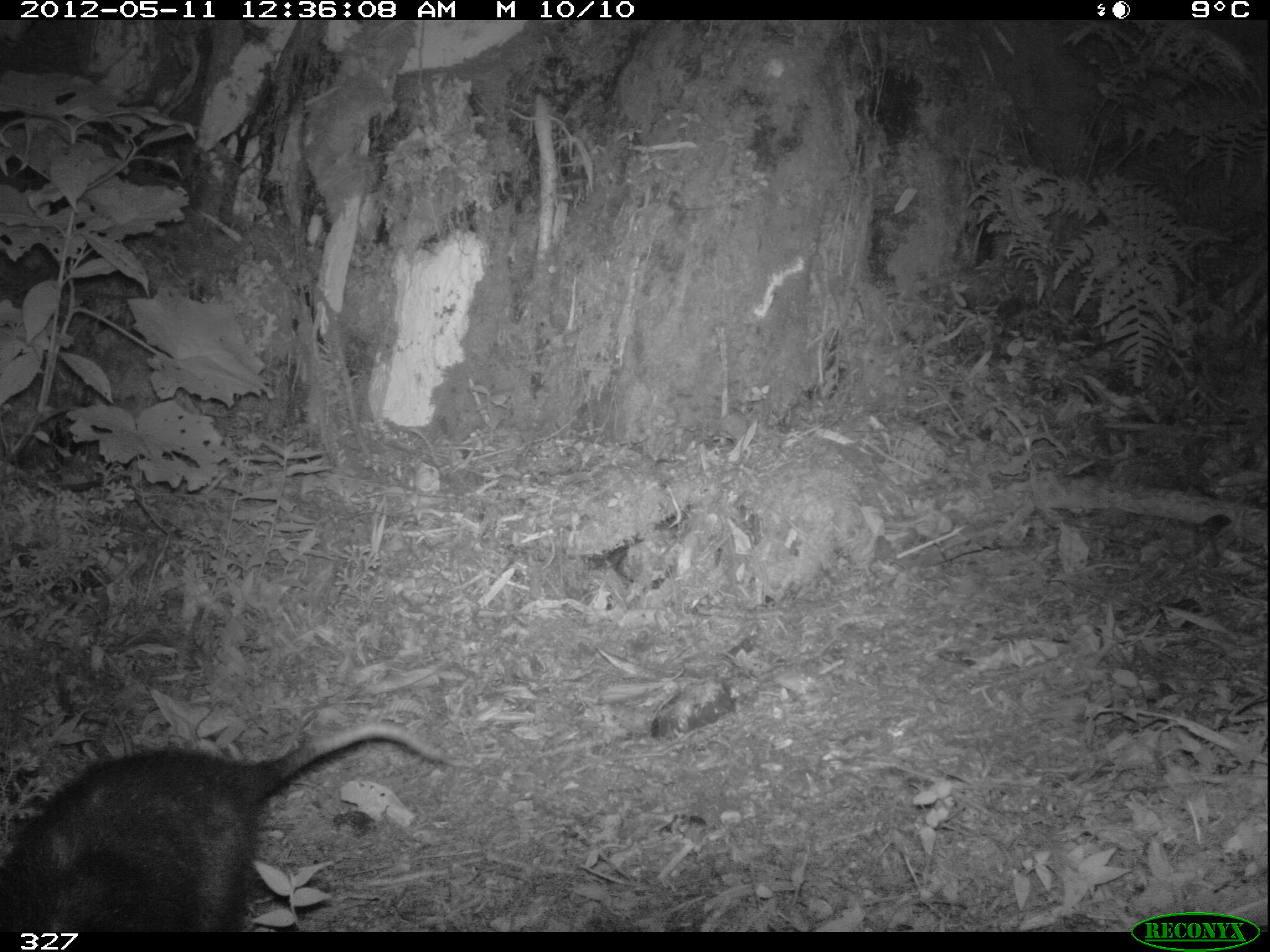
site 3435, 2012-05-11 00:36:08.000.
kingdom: Animalia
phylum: Chordata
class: Mammalia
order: Didelphimorphia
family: Didelphidae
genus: Didelphis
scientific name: Didelphis pernigra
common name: andean white-eared opossum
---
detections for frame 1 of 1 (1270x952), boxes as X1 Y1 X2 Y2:
didelphis pernigra: 2 719 451 932